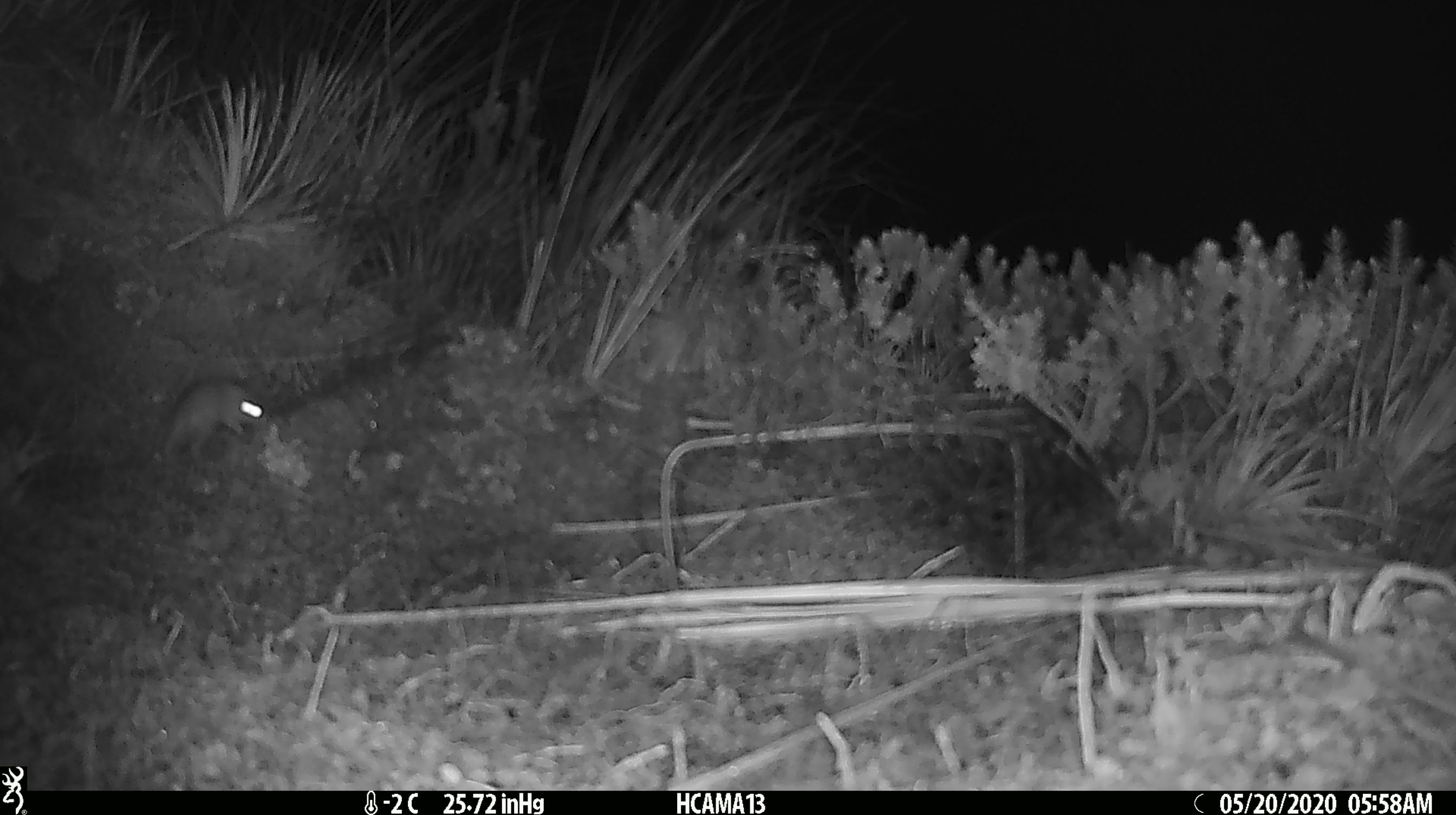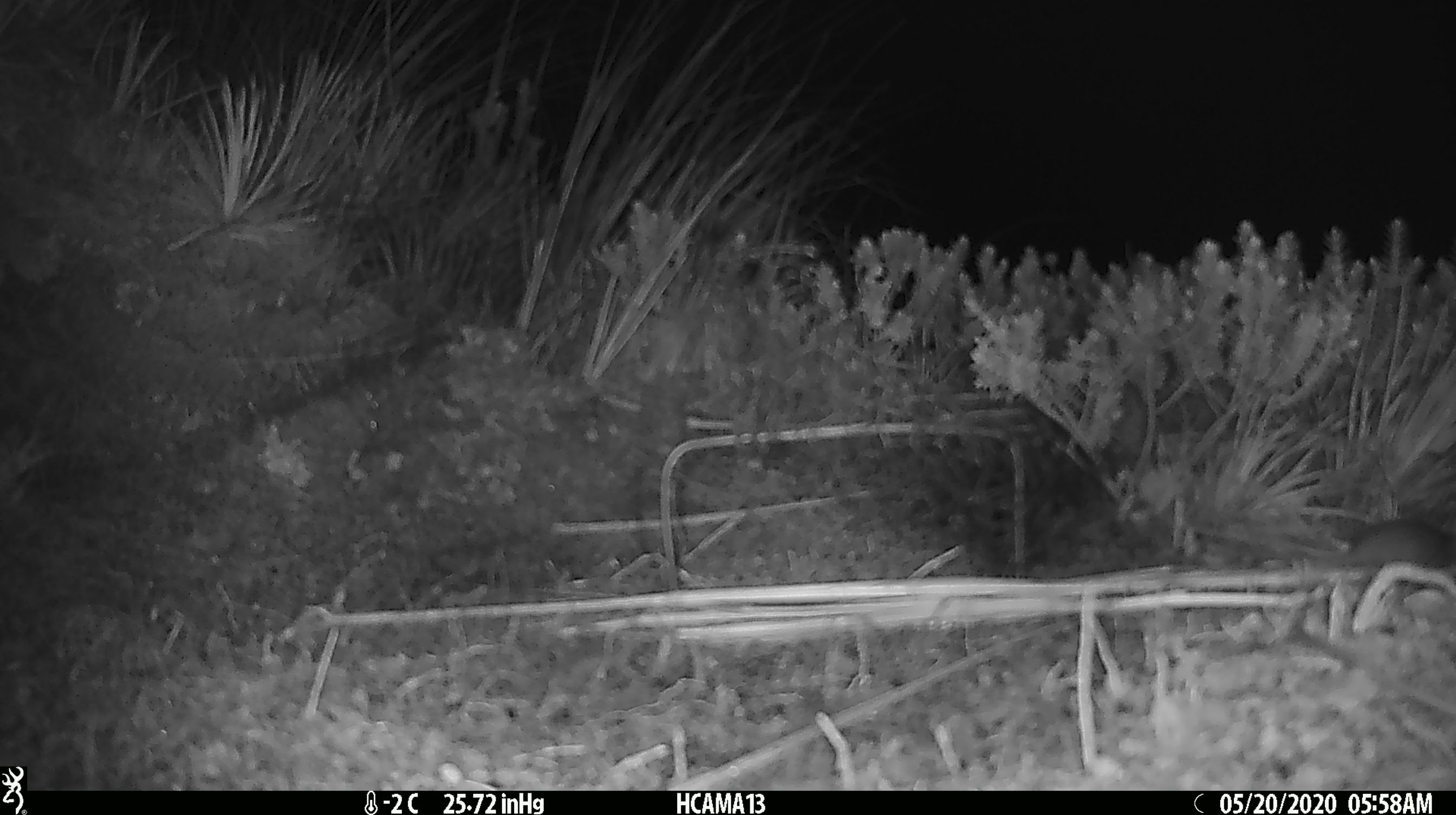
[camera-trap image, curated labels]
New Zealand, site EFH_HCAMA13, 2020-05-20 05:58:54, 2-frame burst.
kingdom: Animalia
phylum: Chordata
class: Mammalia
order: Rodentia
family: Muridae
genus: Mus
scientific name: Mus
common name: mouse